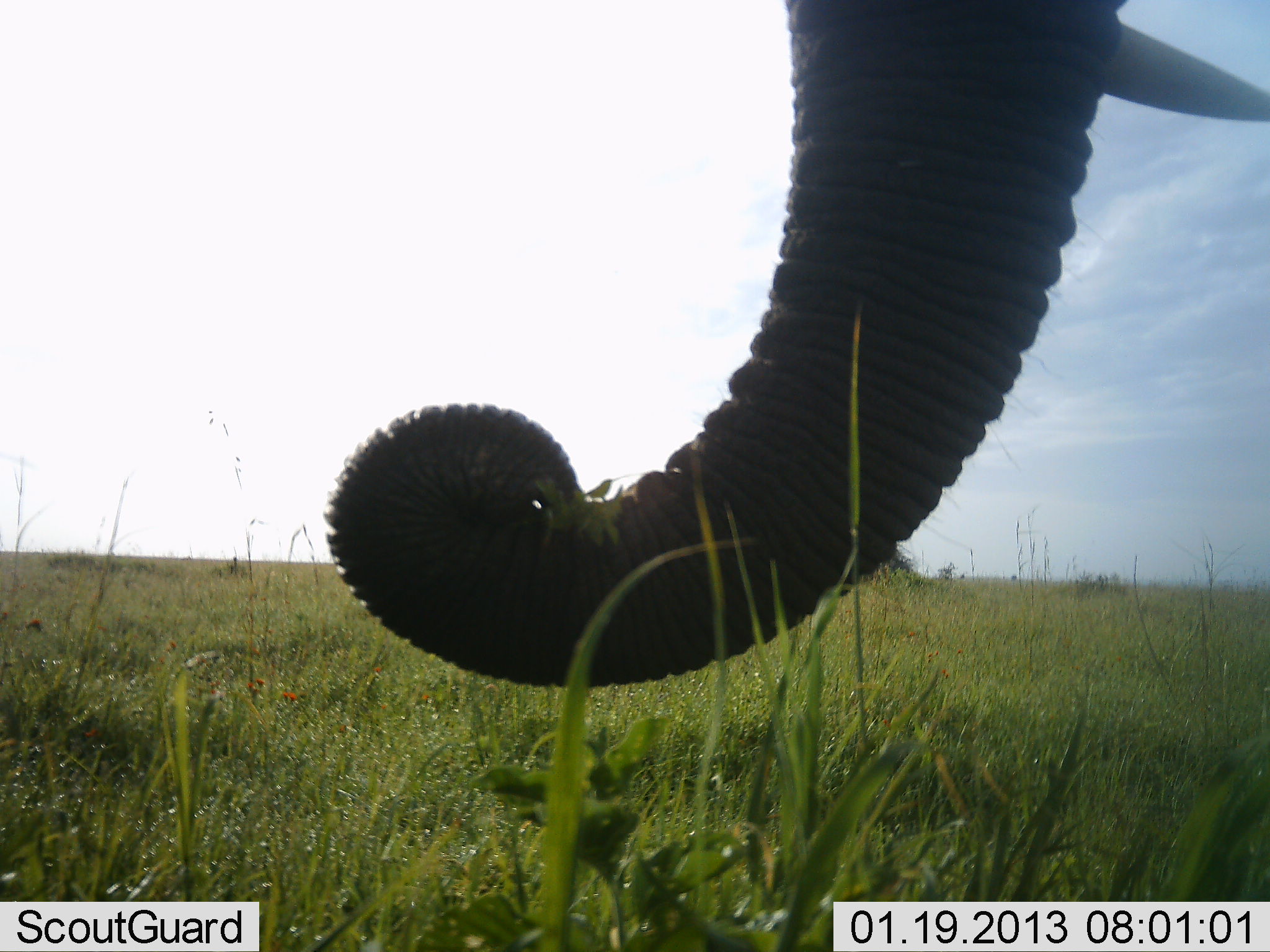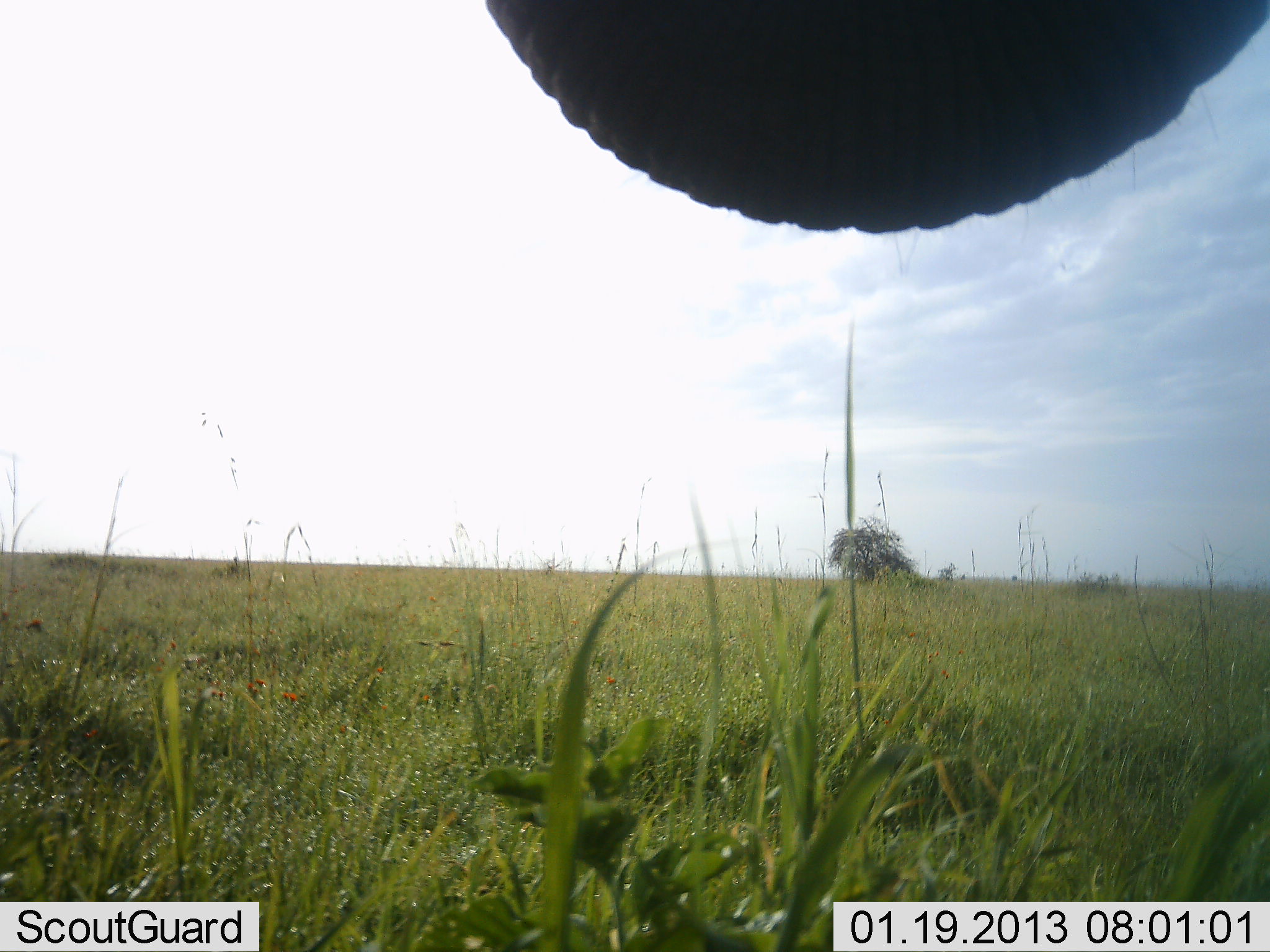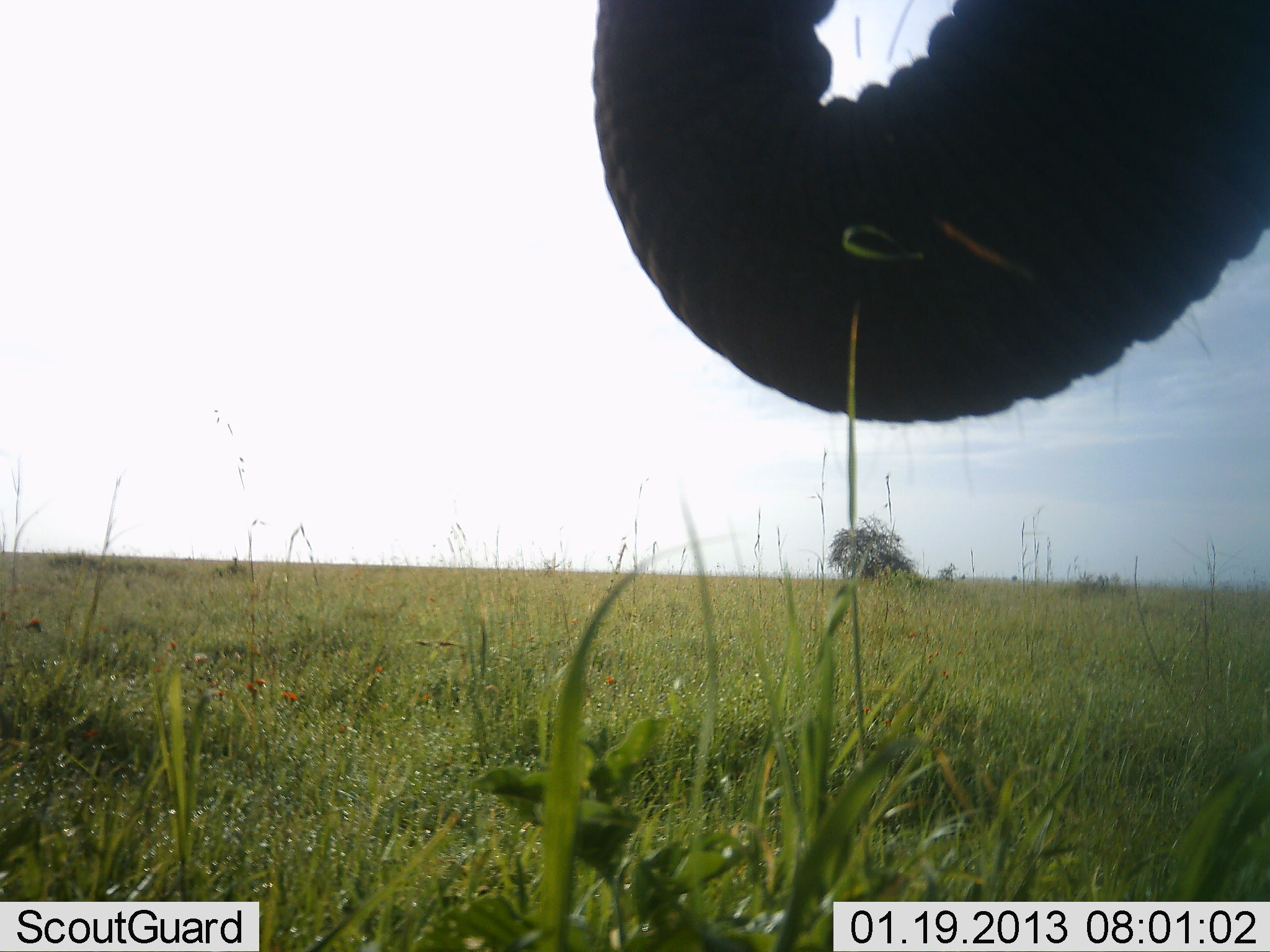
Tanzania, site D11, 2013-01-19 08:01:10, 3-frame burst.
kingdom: Animalia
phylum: Chordata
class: Mammalia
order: Proboscidea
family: Elephantidae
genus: Loxodonta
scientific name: Loxodonta africana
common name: african bush elephant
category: elephant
Elephant (african bush elephant) (Loxodonta africana), count 1. Behavior (volunteer vote fractions): standing 59%, resting 0%, moving 6%, interacting 0%. Young present (vote fraction): 0%. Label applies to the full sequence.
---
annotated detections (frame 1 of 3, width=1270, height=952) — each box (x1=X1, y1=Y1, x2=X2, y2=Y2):
animal: (x1=329, y1=0, x2=1270, y2=686)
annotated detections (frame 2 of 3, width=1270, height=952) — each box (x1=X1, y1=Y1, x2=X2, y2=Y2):
animal: (x1=485, y1=0, x2=1270, y2=237)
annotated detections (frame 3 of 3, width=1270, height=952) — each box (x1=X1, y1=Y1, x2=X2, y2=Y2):
animal: (x1=591, y1=0, x2=1270, y2=424)